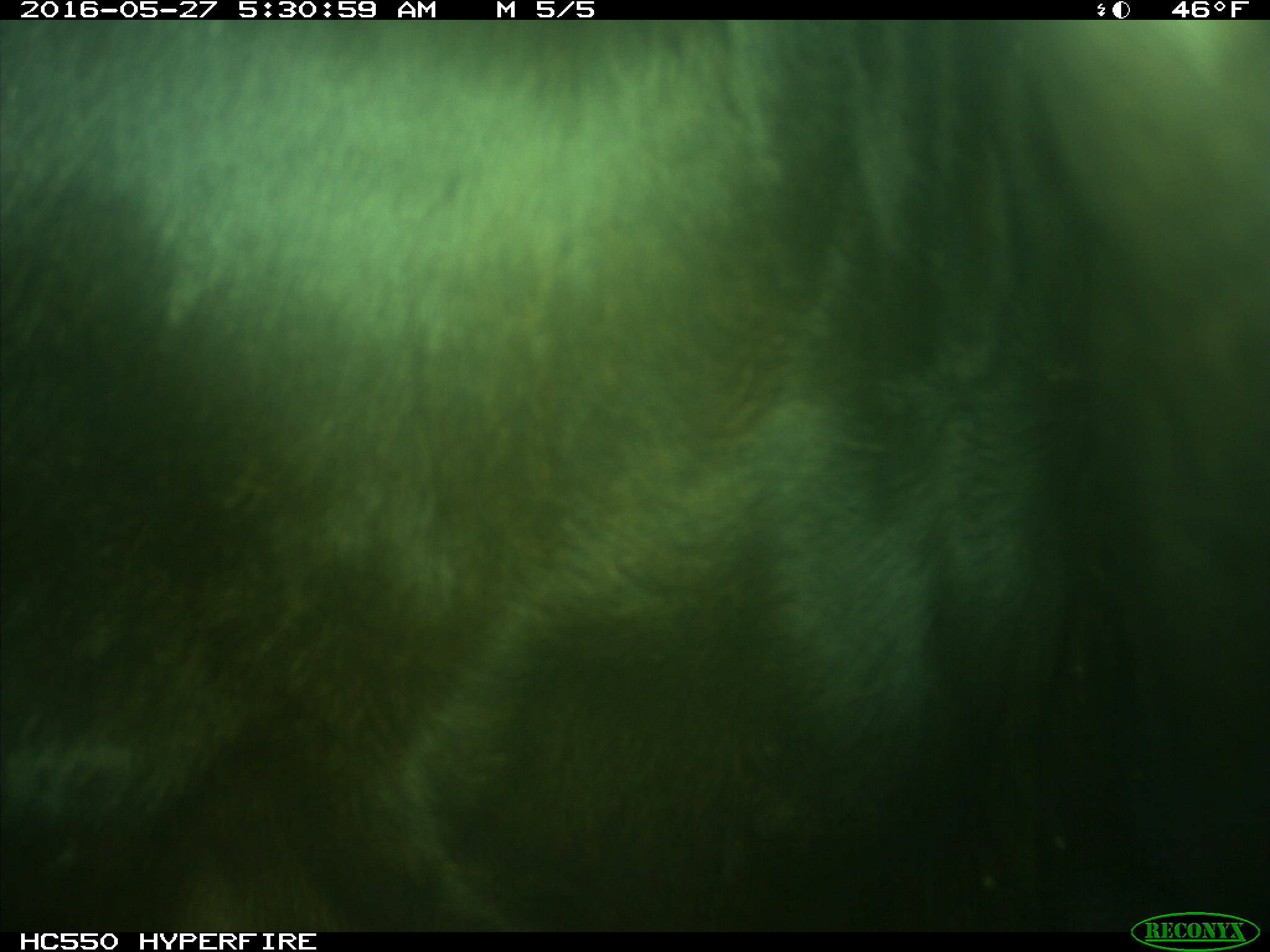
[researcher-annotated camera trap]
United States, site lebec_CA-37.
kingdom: Animalia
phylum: Chordata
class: Mammalia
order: Artiodactyla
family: Bovidae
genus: Bos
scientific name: Bos taurus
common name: domestic cow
Bos taurus (domestic cow).